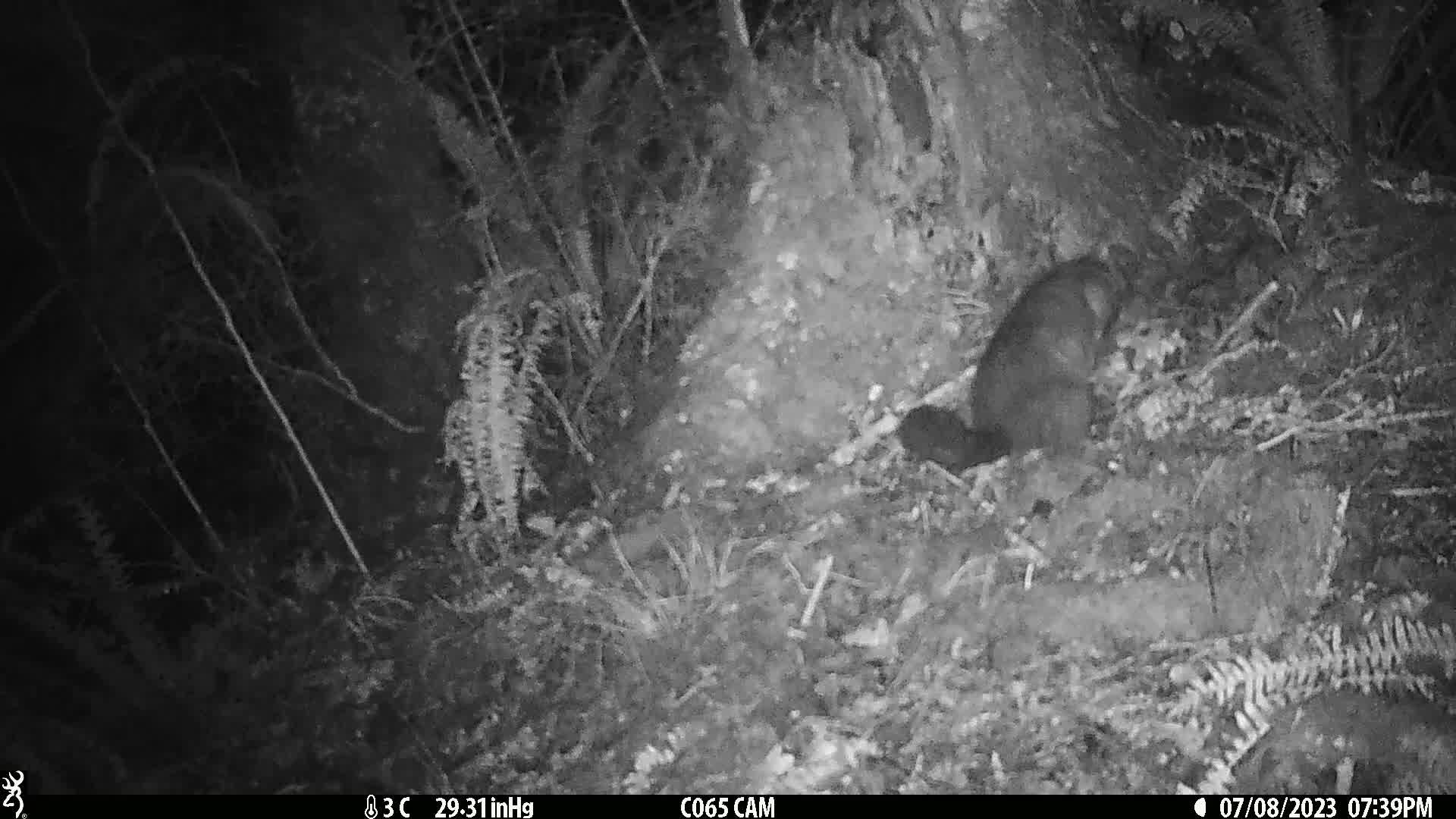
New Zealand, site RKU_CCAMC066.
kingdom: Animalia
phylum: Chordata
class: Mammalia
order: Diprotodontia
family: Phalangeridae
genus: Trichosurus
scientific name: Trichosurus vulpecula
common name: common brushtail possum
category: possum